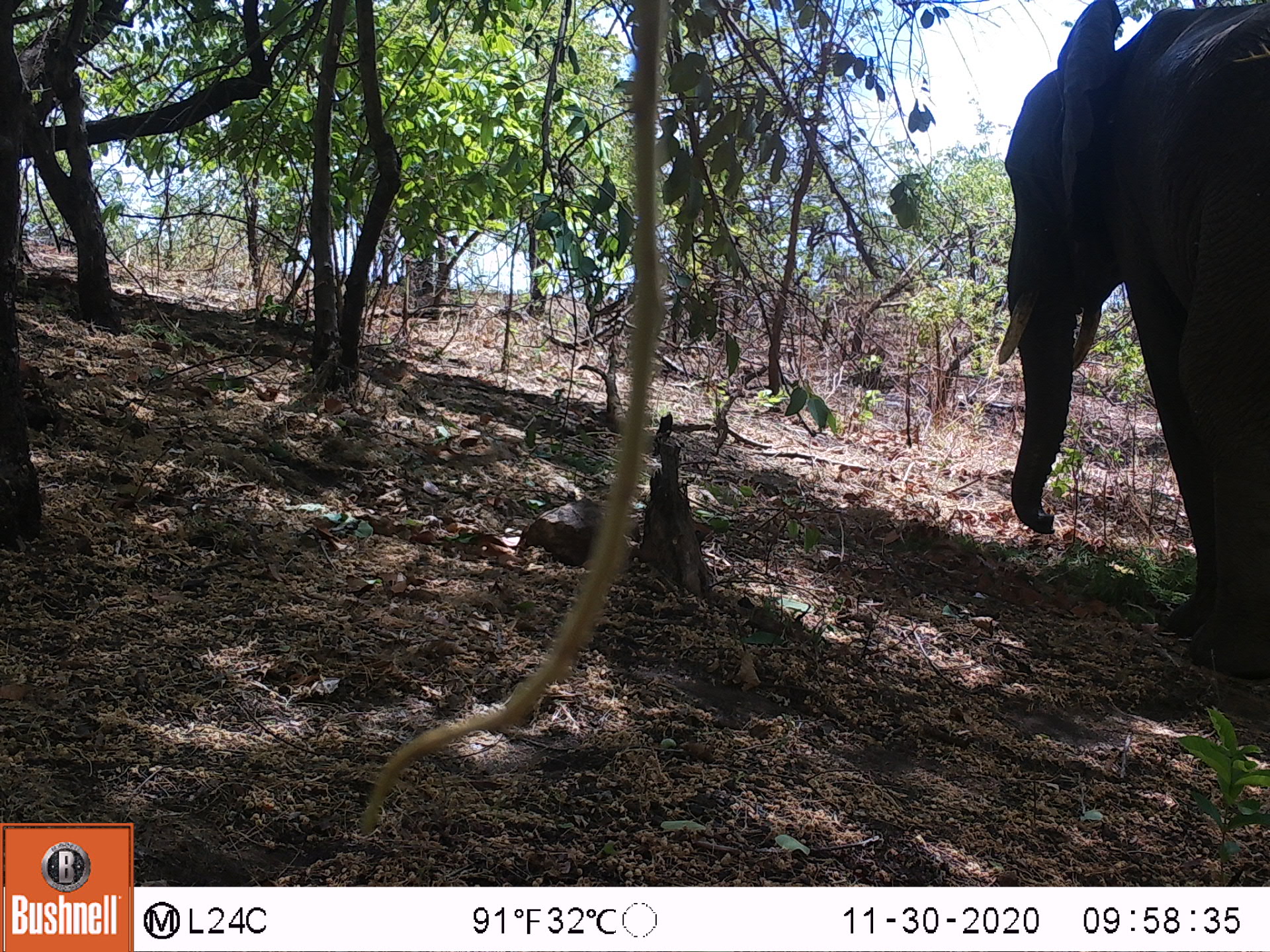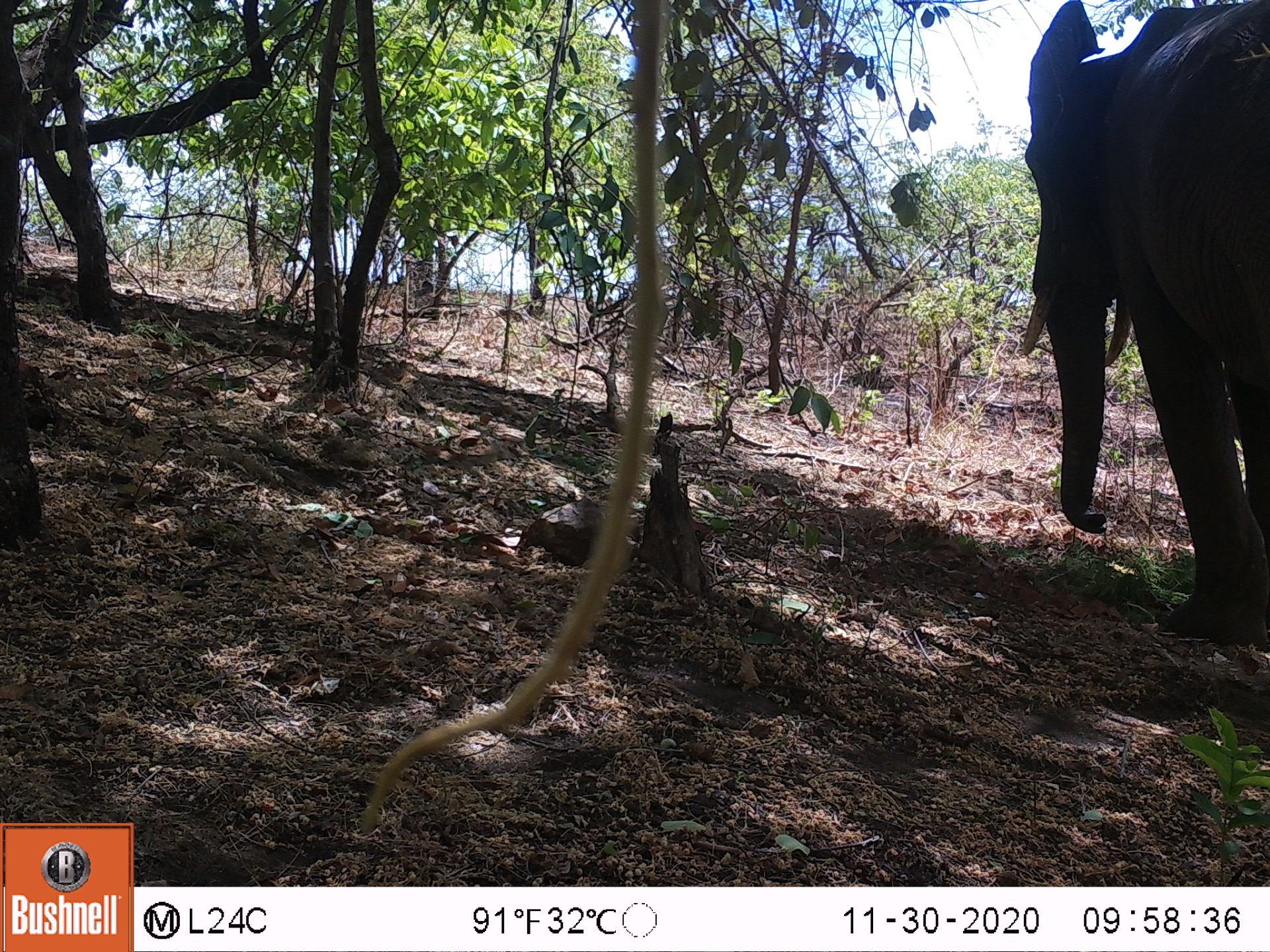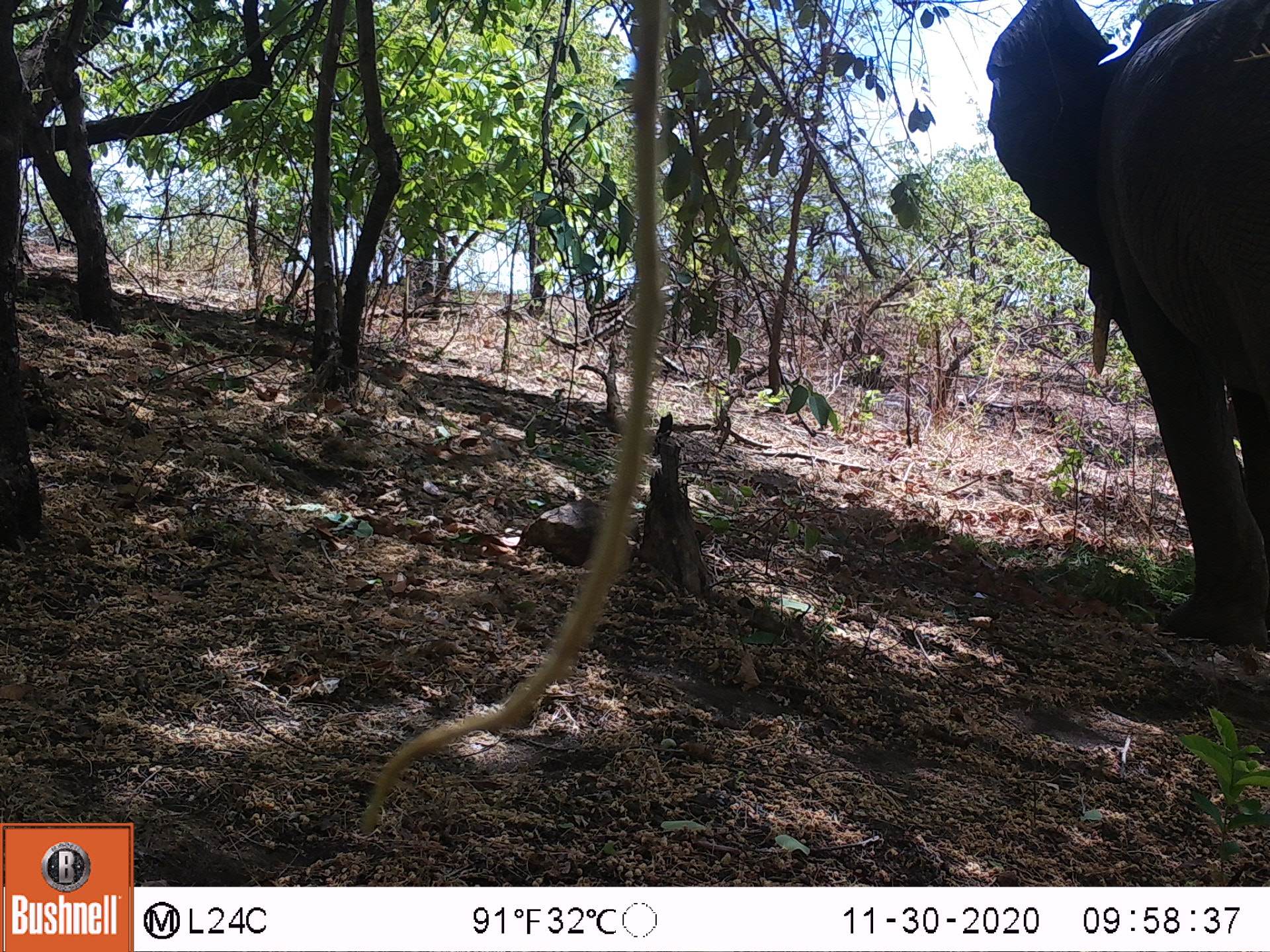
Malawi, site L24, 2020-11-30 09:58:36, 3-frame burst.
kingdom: Animalia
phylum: Chordata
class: Mammalia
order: Proboscidea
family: Elephantidae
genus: Loxodonta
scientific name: Loxodonta africana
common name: african savanna elephant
African savanna elephant (Loxodonta africana), count 1.